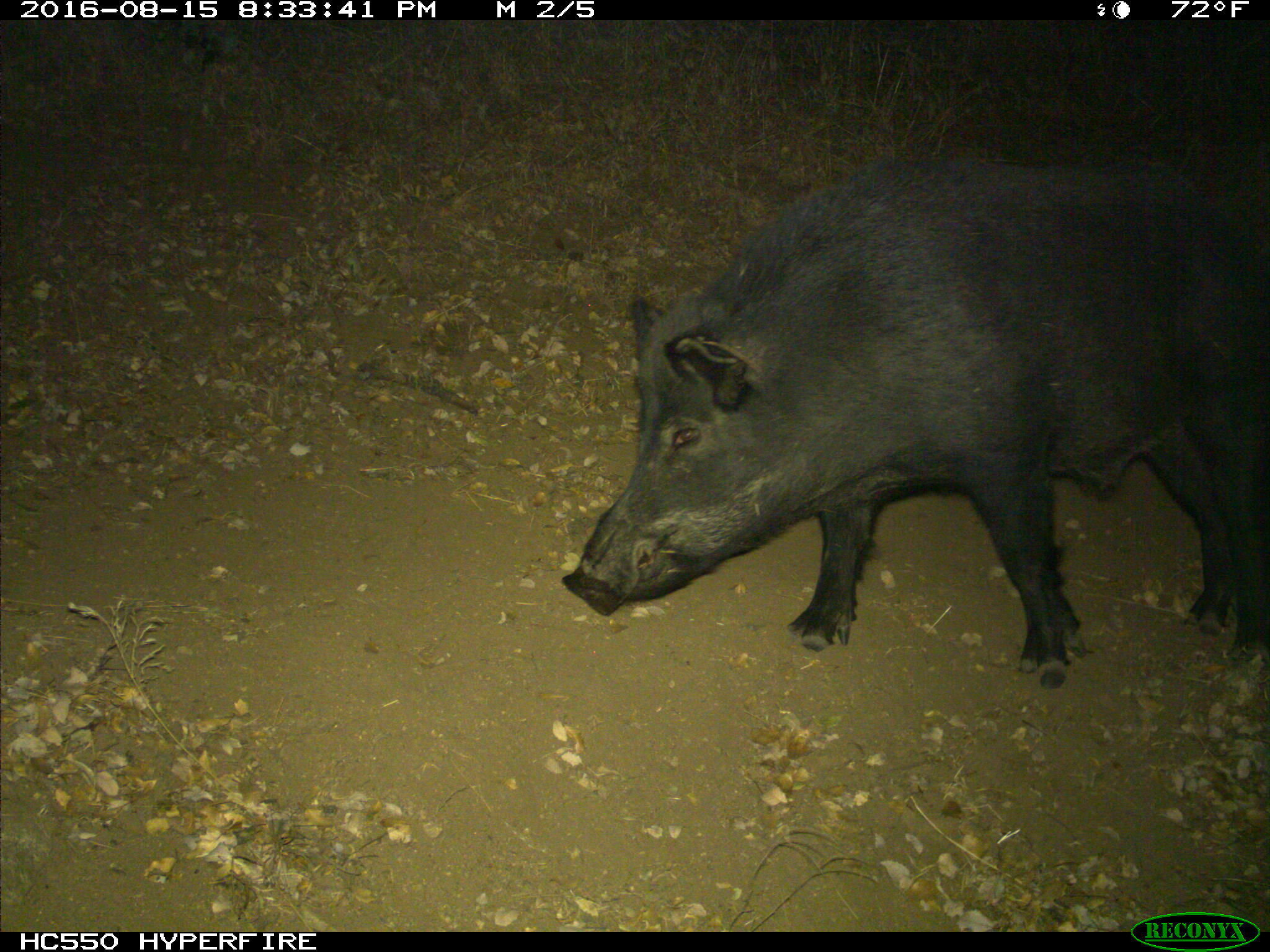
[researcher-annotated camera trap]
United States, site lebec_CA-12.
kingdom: Animalia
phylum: Chordata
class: Mammalia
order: Artiodactyla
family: Suidae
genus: Sus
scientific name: Sus scrofa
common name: wild boar